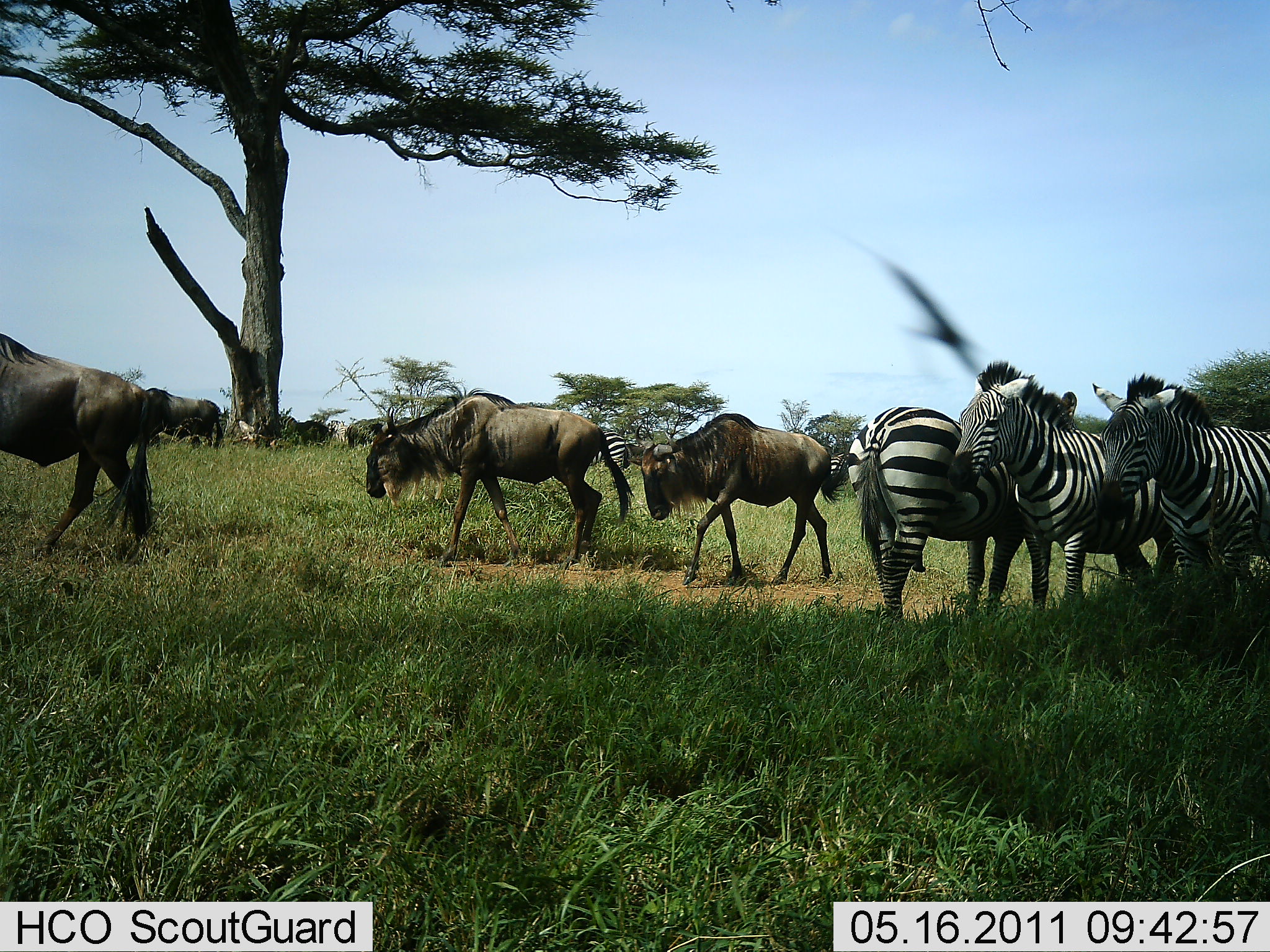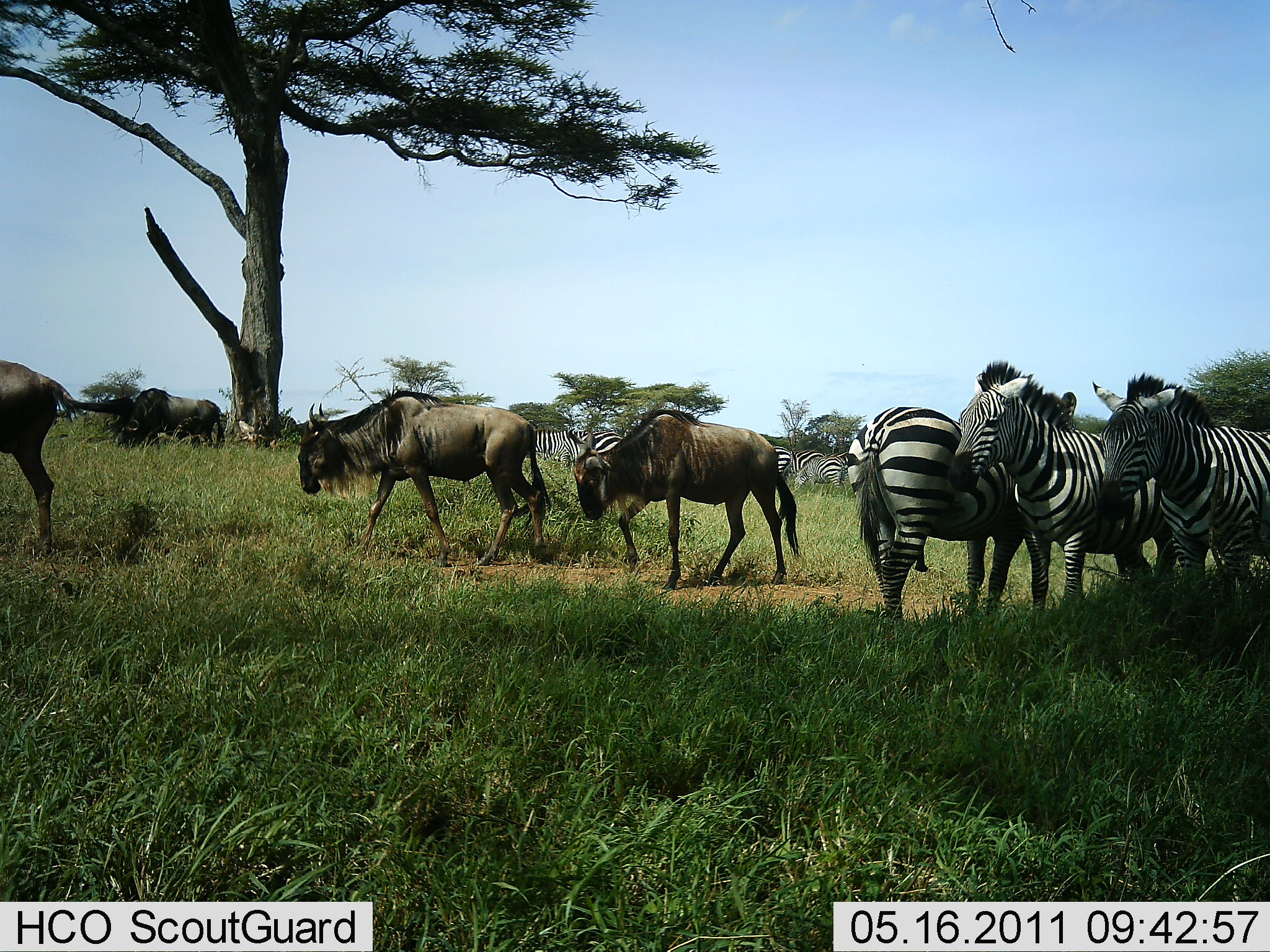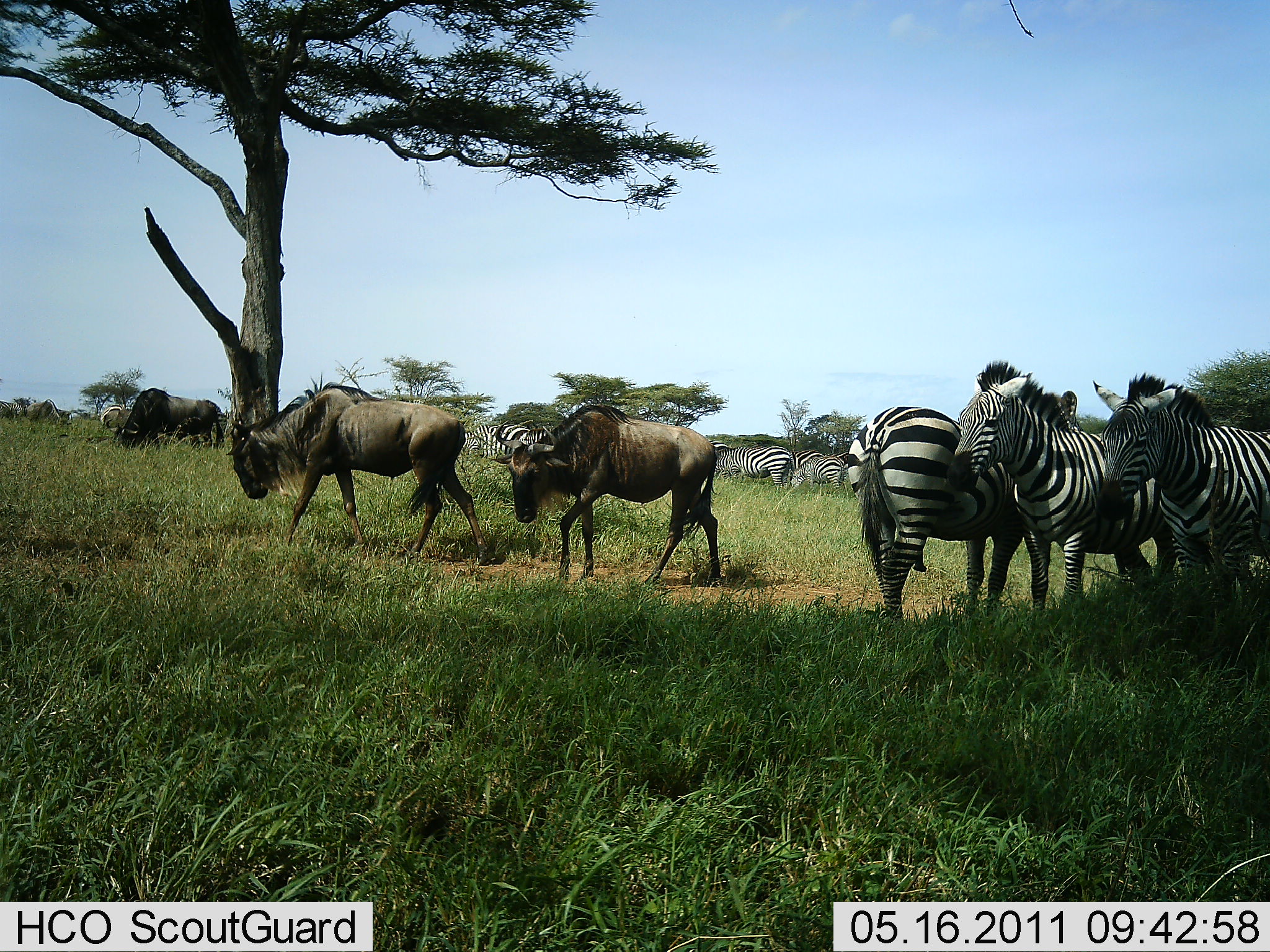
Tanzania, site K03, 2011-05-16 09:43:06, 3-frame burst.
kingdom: Animalia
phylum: Chordata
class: Mammalia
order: Artiodactyla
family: Bovidae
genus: Connochaetes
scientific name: Connochaetes taurinus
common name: blue wildebeest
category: wildebeest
Wildebeest (blue wildebeest) (Connochaetes taurinus), count 4. Behavior (volunteer vote fractions): standing 15%, resting 0%, moving 92%, interacting 0%. Young present (vote fraction): 0%. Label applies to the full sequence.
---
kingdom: Animalia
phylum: Chordata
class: Mammalia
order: Perissodactyla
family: Equidae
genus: Equus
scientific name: Equus quagga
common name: plains zebra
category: zebra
Zebra (plains zebra) (Equus quagga), count 5. Behavior (volunteer vote fractions): standing 77%, resting 8%, moving 23%, interacting 8%. Young present (vote fraction): 0%. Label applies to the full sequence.